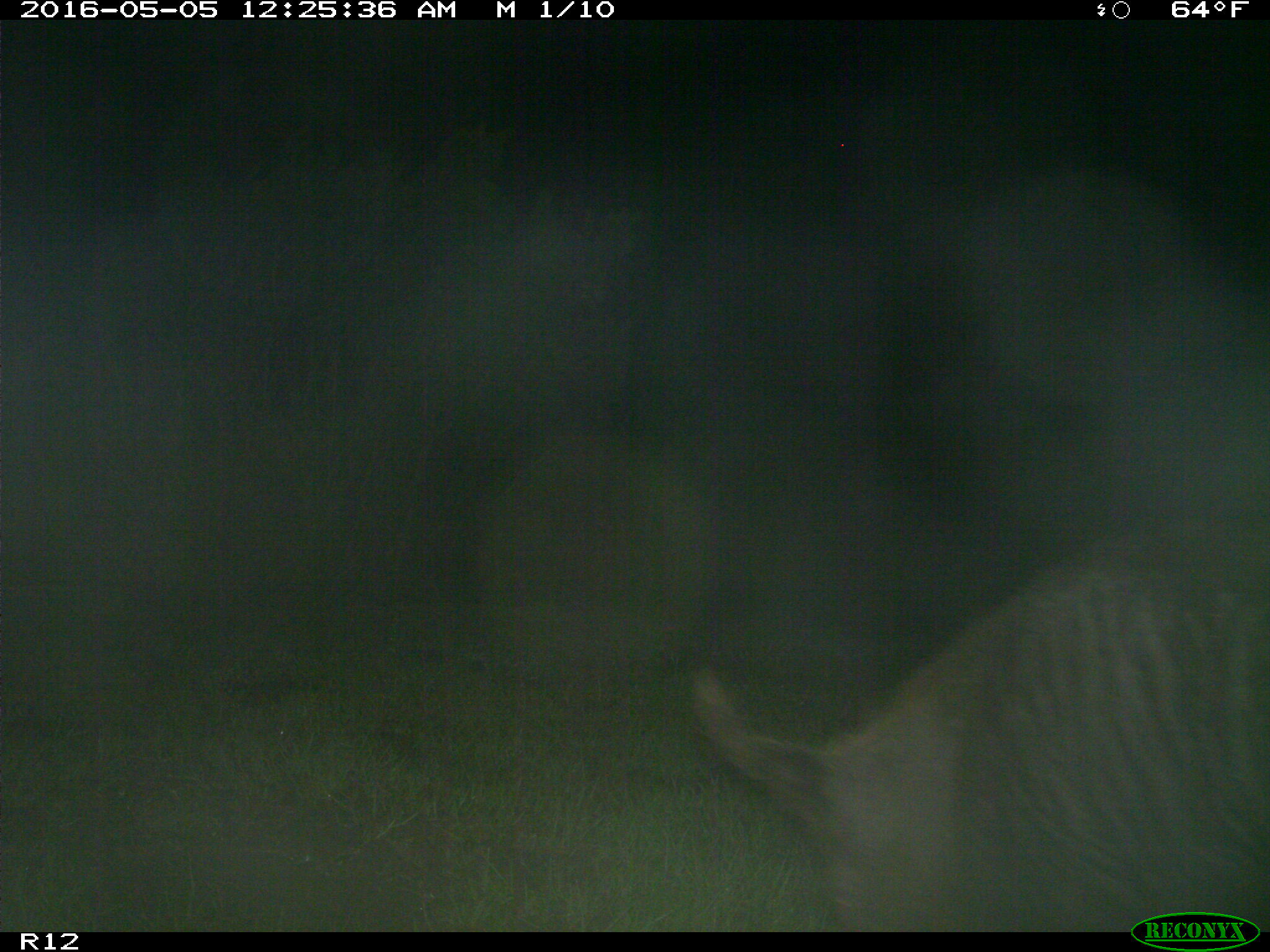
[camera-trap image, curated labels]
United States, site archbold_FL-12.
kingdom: Animalia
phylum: Chordata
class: Mammalia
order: Artiodactyla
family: Suidae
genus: Sus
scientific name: Sus scrofa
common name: wild boar